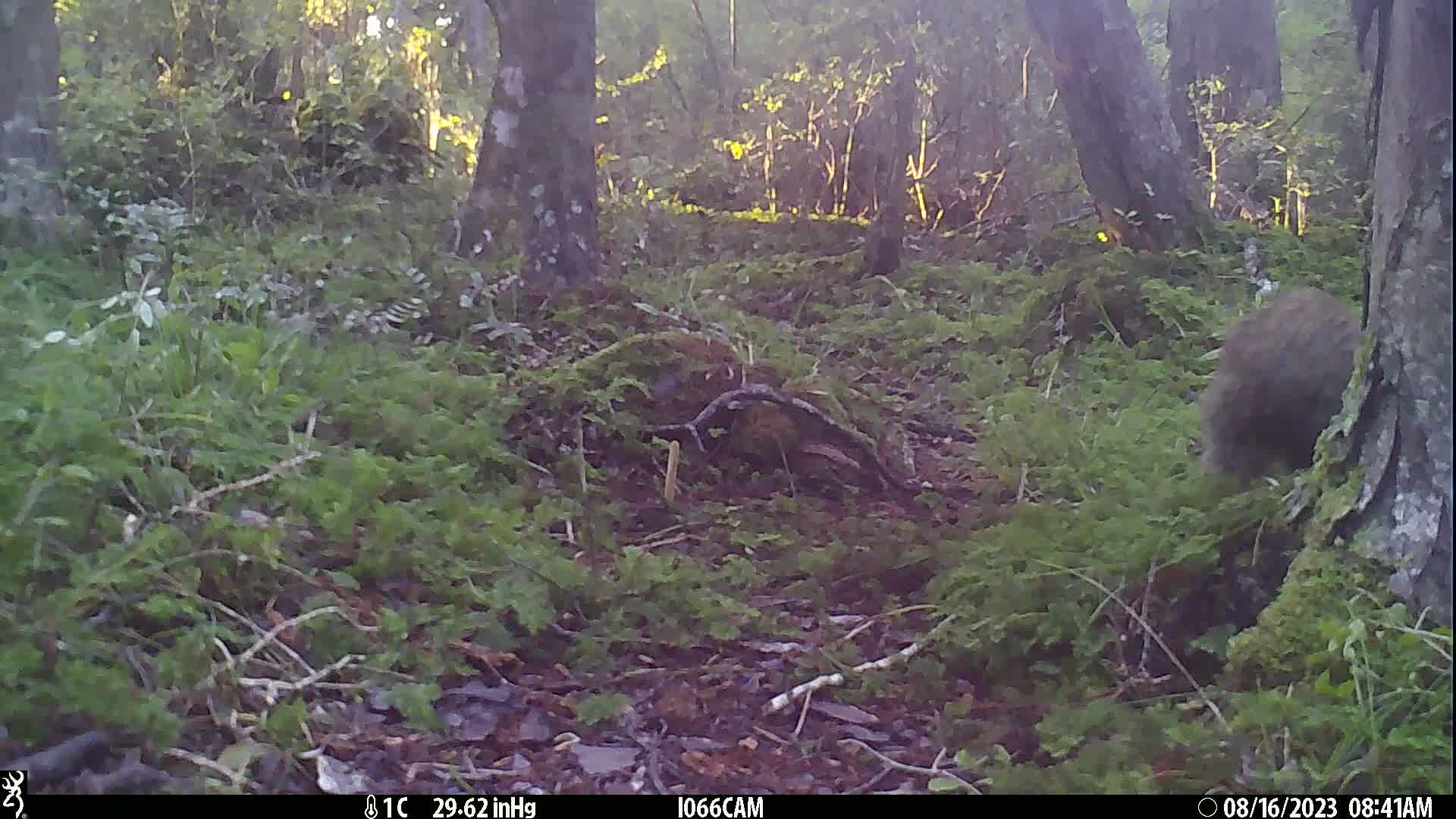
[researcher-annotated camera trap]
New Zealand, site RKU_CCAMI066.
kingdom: Animalia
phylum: Chordata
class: Aves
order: Apterygiformes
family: Apterygidae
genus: Apteryx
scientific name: Apteryx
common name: kiwi